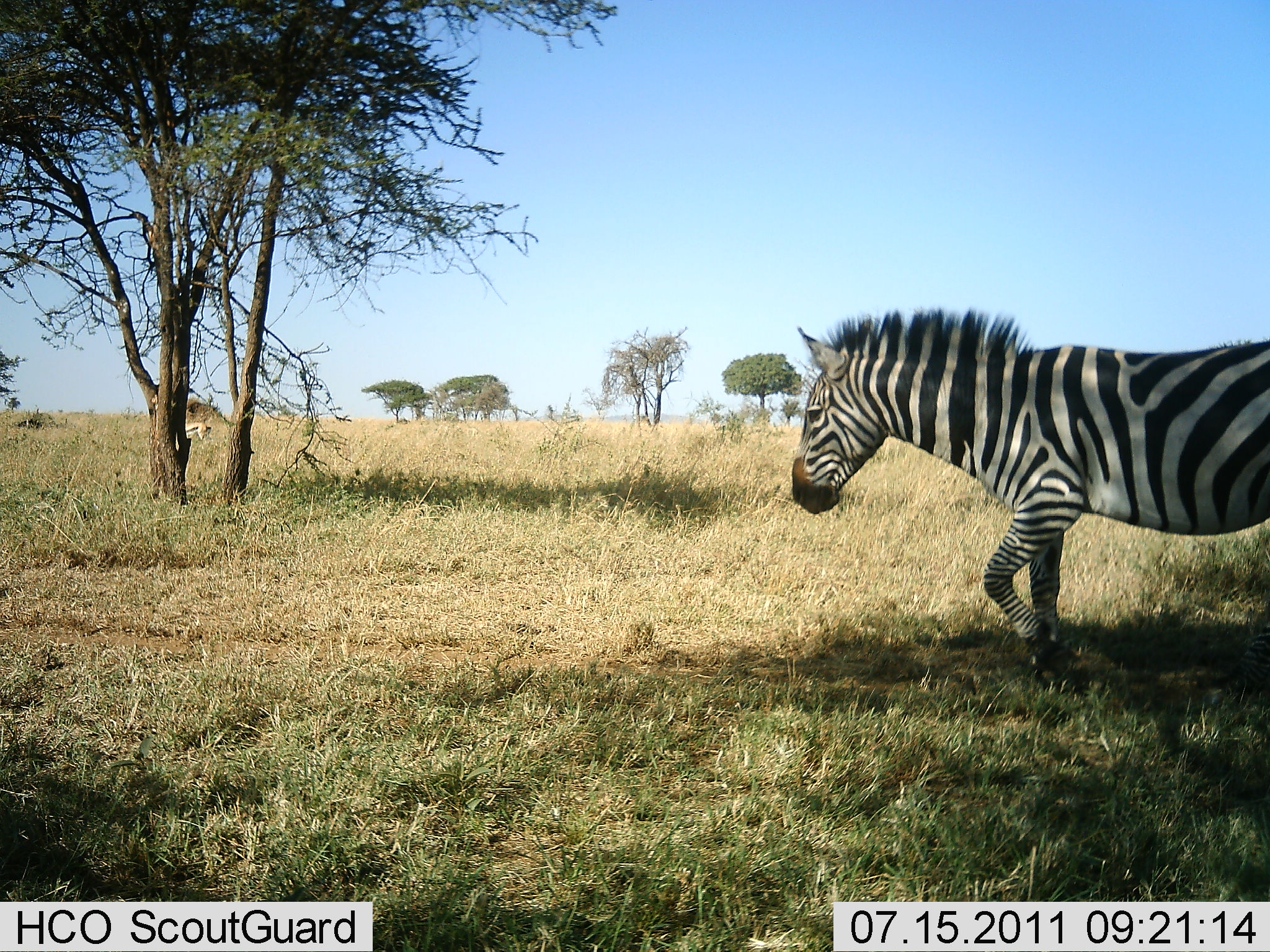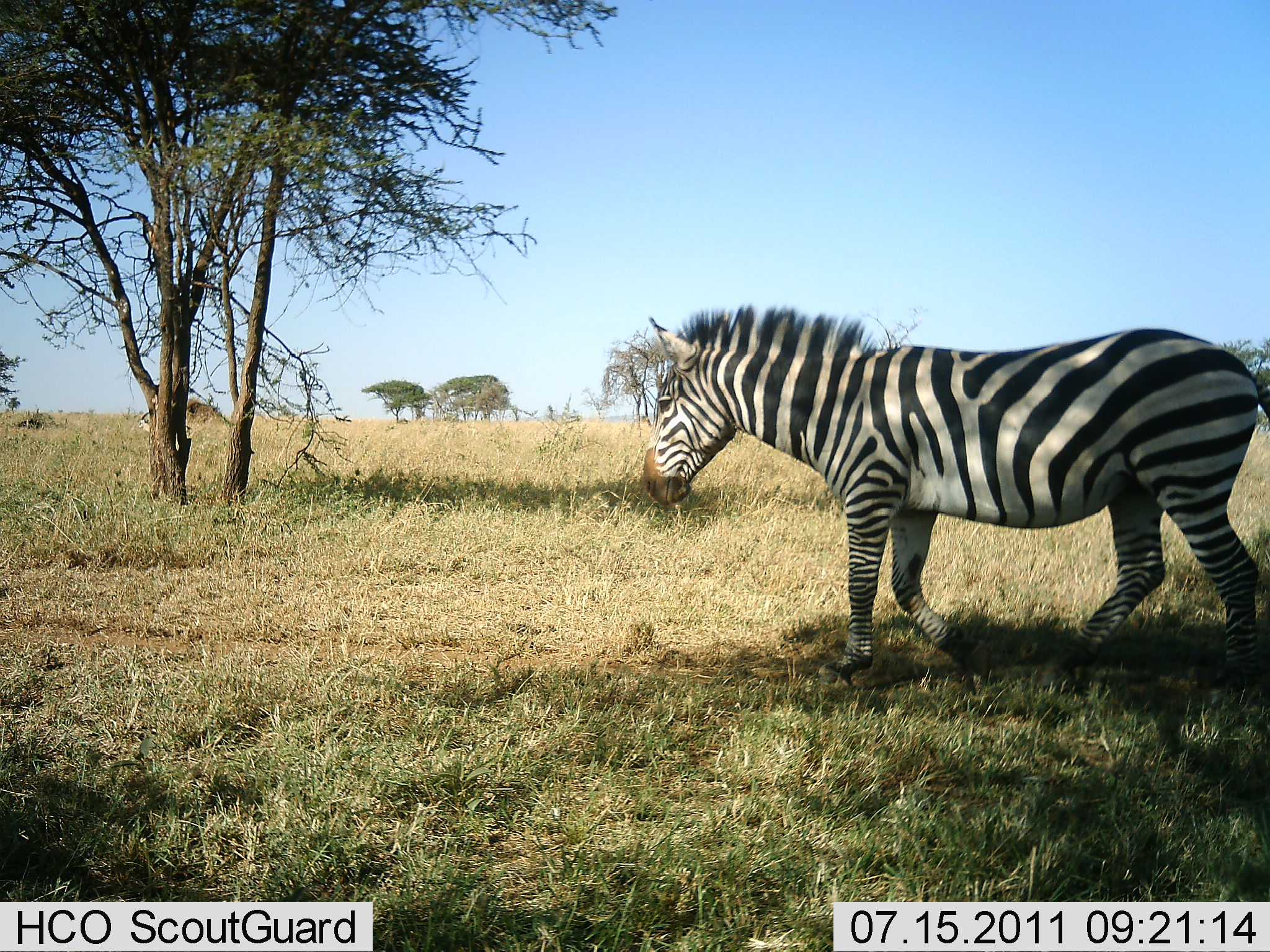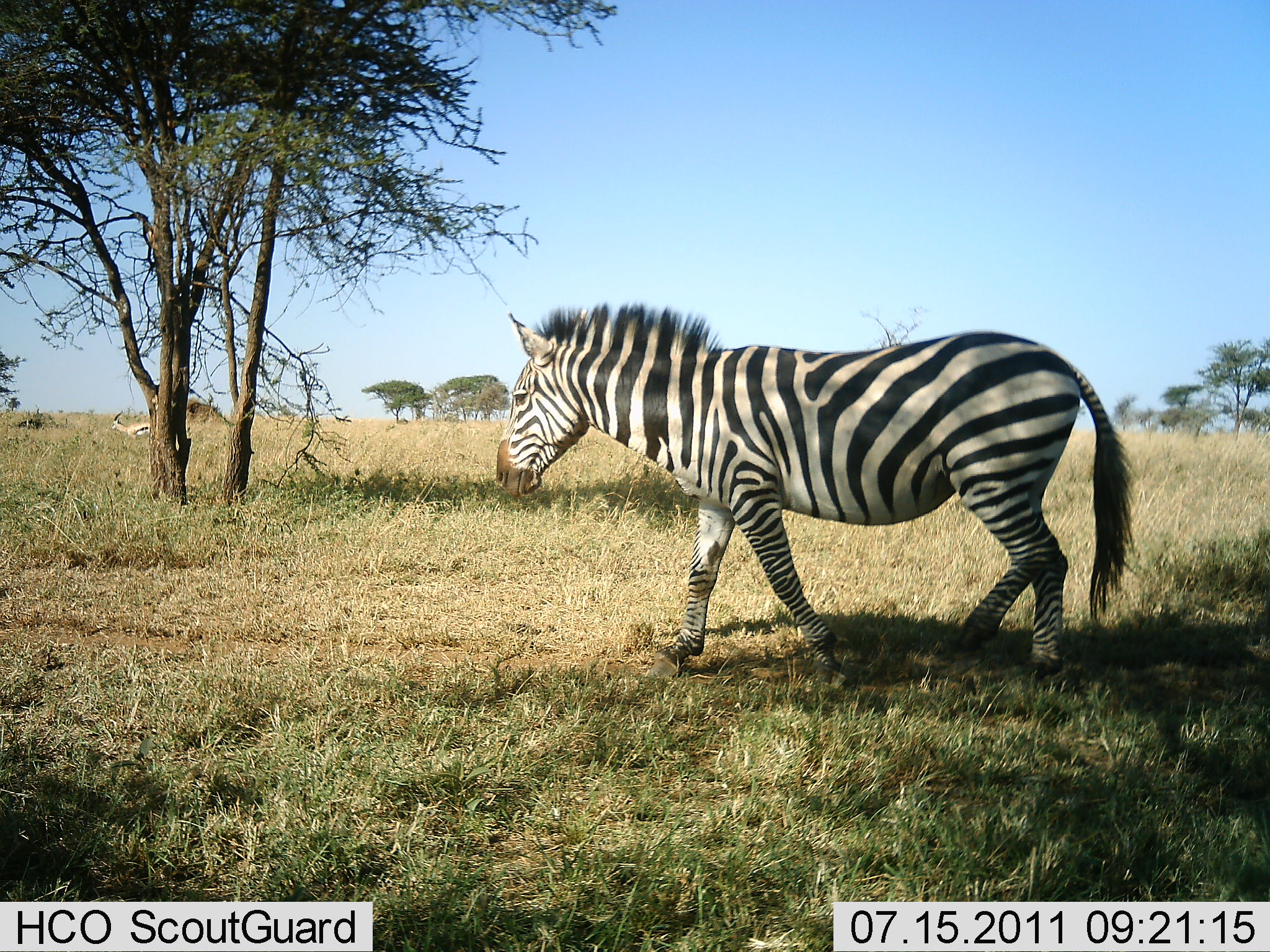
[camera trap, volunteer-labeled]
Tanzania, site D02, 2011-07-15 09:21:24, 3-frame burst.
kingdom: Animalia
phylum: Chordata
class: Mammalia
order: Artiodactyla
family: Bovidae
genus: Eudorcas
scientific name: Eudorcas thomsonii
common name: thomson's gazelle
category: gazellethomsons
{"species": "gazellethomsons (thomson's gazelle) (Eudorcas thomsonii)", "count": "1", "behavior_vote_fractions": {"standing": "0%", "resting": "0%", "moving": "100%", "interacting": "0%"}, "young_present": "0%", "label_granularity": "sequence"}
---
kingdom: Animalia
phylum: Chordata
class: Mammalia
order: Perissodactyla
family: Equidae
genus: Equus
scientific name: Equus quagga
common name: plains zebra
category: zebra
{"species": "zebra (plains zebra) (Equus quagga)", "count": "1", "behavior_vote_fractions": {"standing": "10%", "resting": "0%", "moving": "100%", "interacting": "0%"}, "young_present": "0%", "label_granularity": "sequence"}